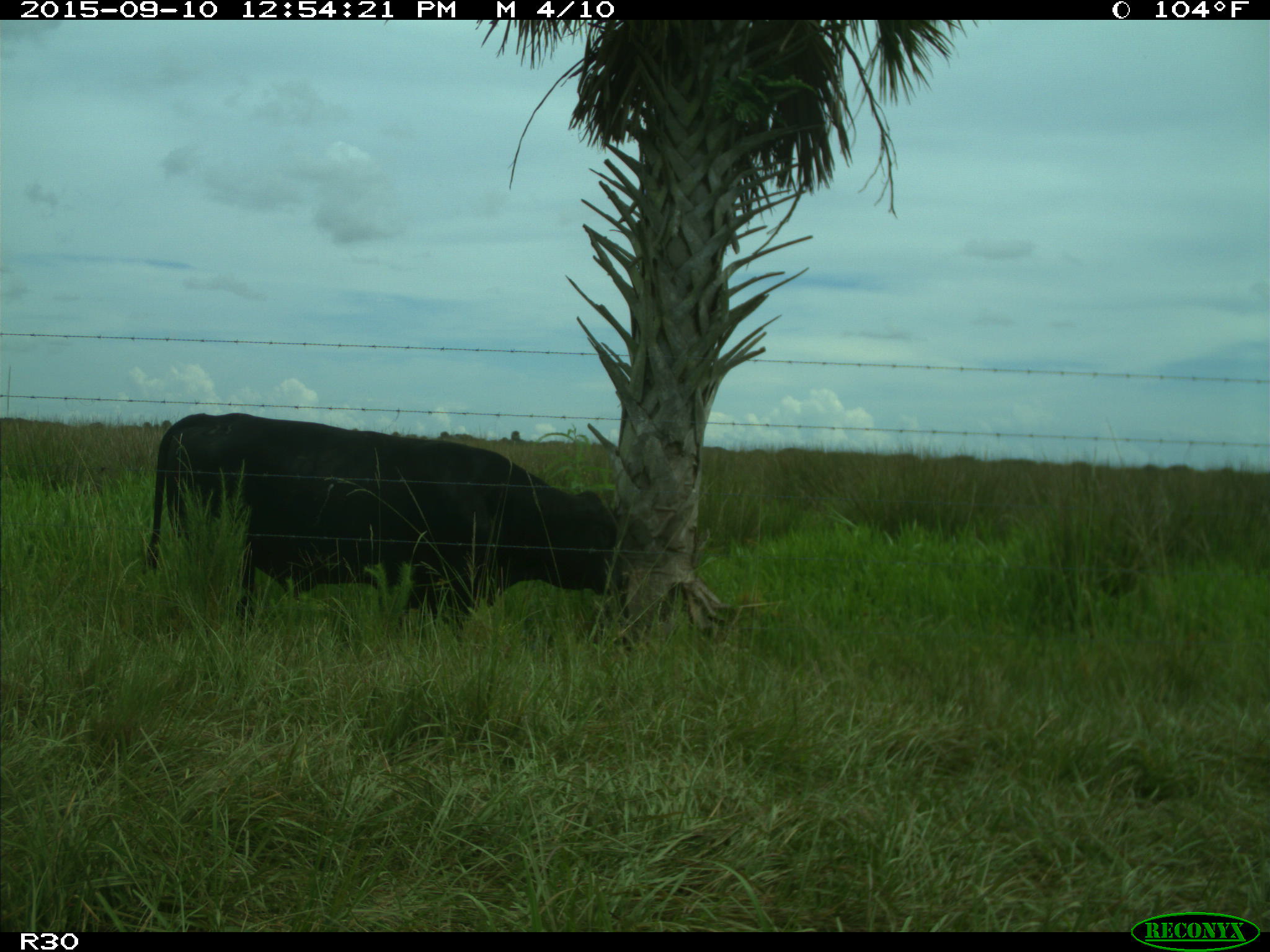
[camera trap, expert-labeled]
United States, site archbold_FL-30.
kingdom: Animalia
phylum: Chordata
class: Mammalia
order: Artiodactyla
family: Bovidae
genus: Bos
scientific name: Bos taurus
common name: domestic cow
Bos taurus (domestic cow).